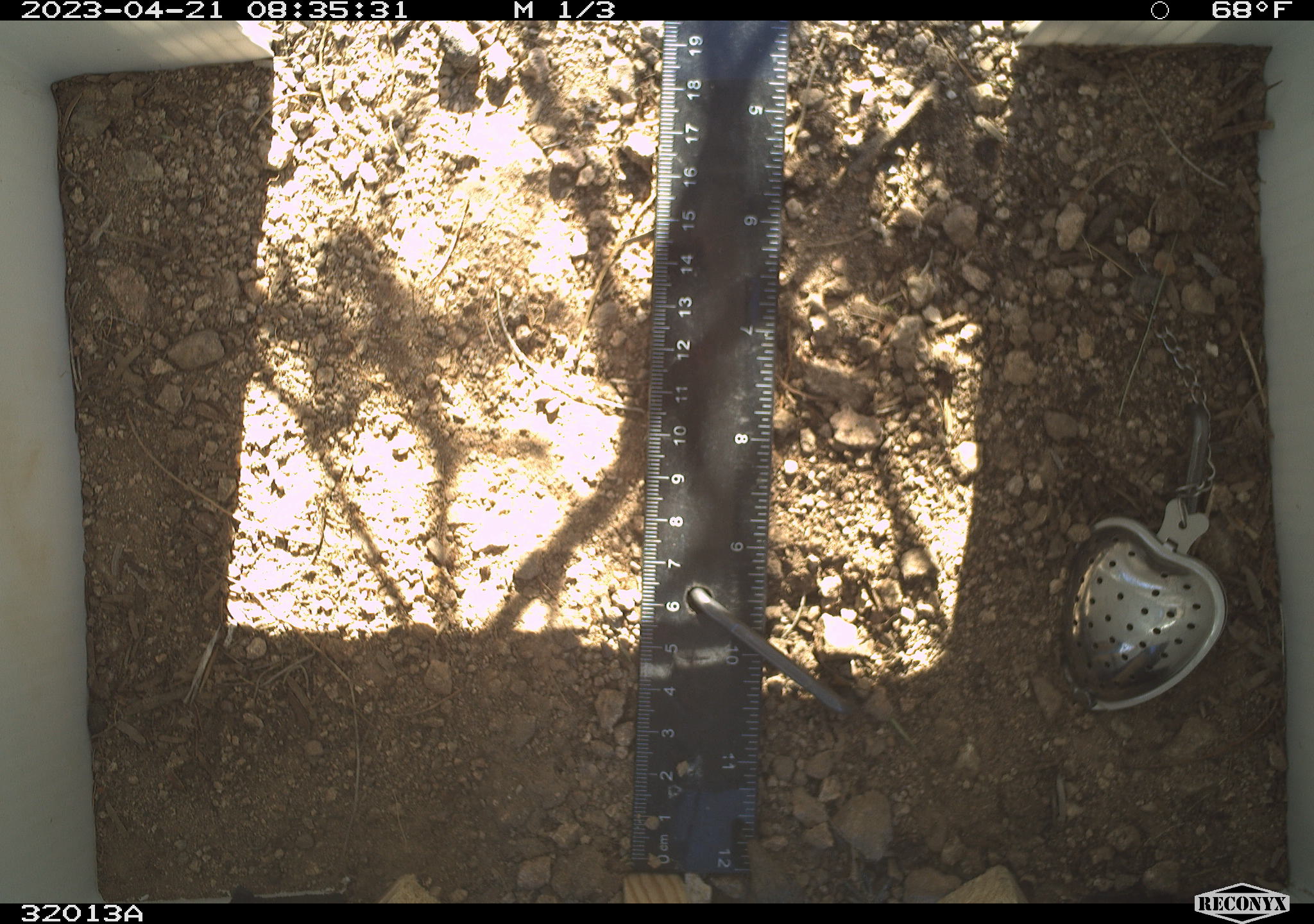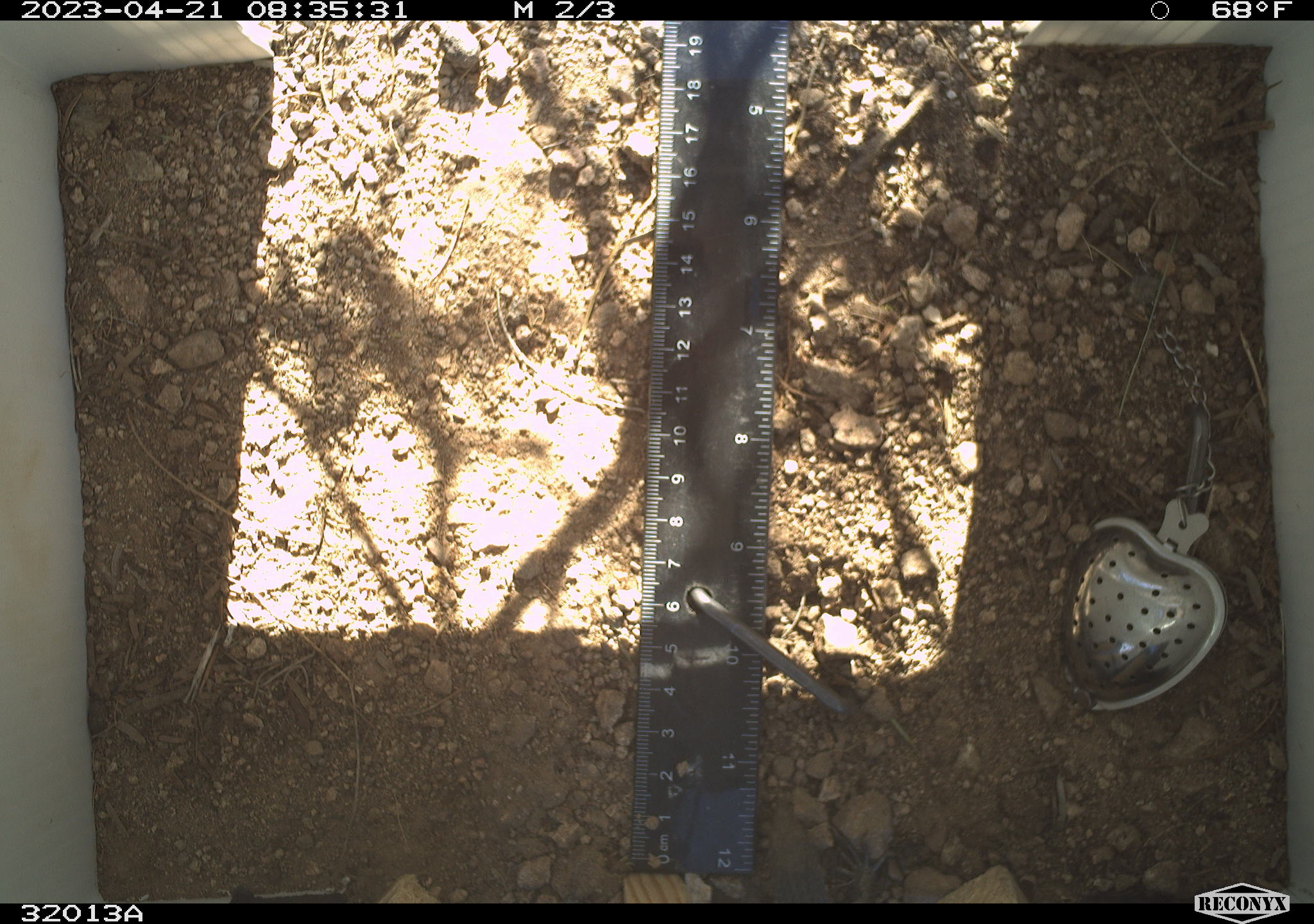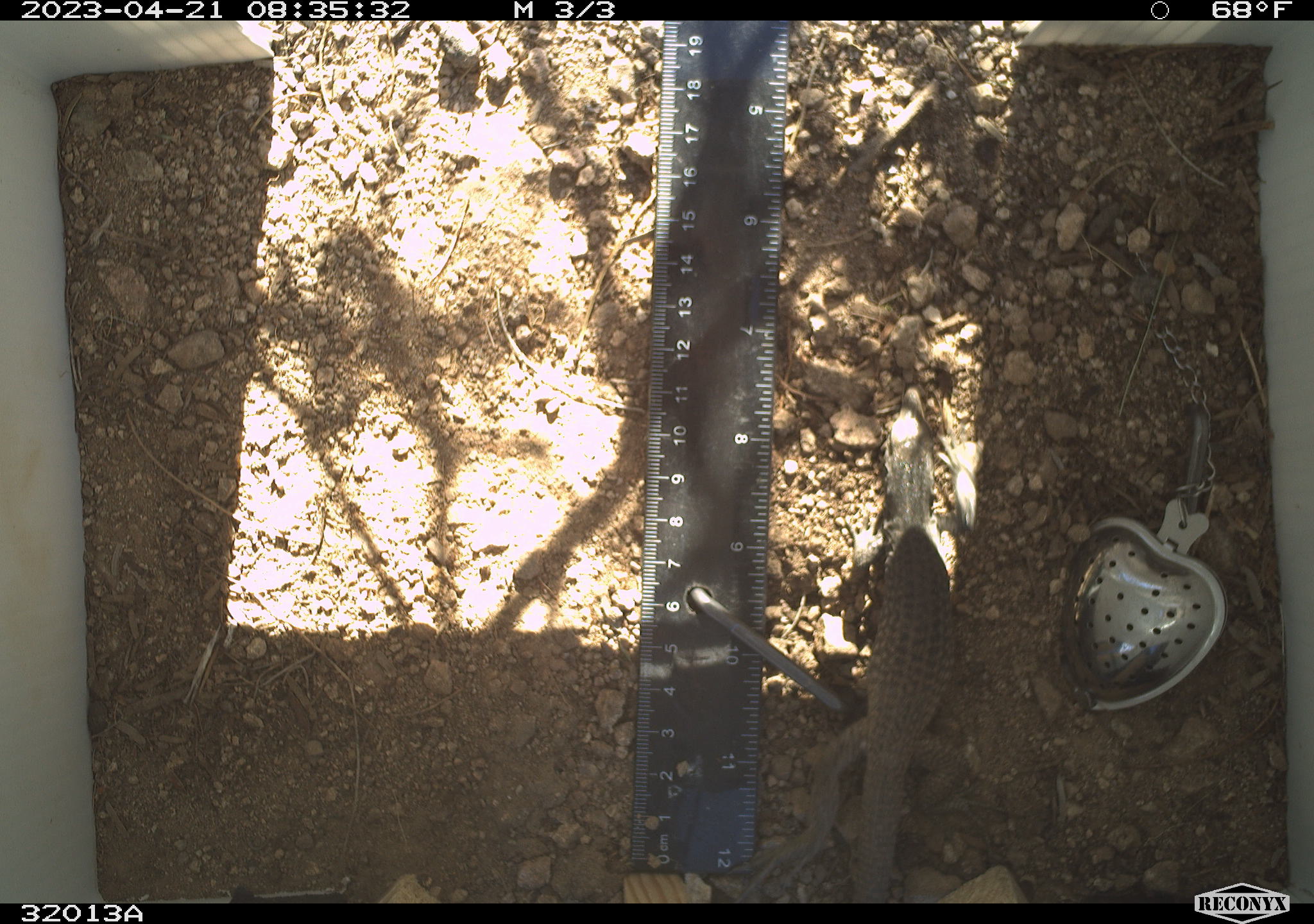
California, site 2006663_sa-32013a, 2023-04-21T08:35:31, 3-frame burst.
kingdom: Animalia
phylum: Chordata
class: Reptilia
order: Squamata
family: Teiidae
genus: Aspidoscelis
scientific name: Aspidoscelis tigris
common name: western whiptail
Western whiptail (Aspidoscelis tigris).